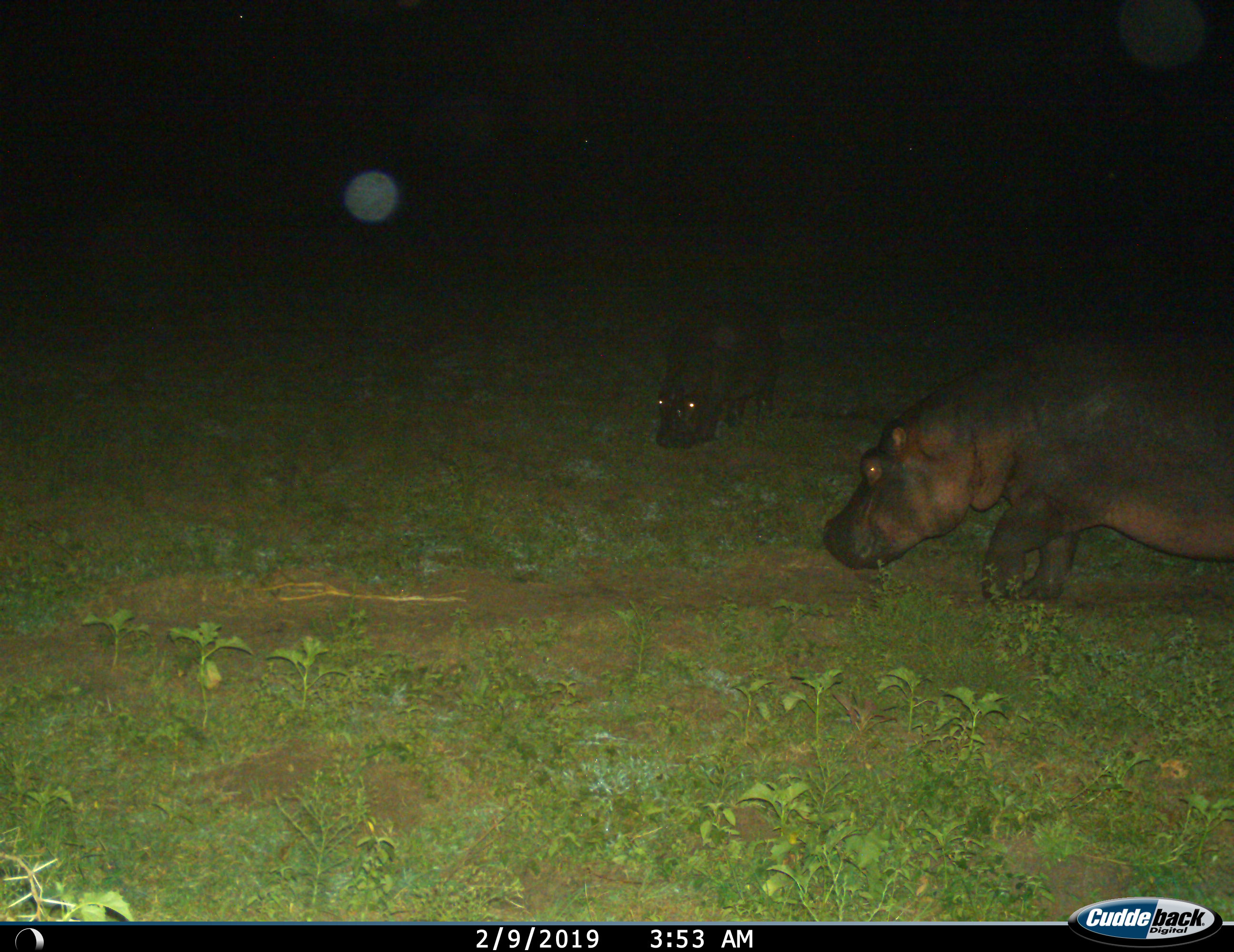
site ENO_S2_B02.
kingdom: Animalia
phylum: Chordata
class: Mammalia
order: Artiodactyla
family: Hippopotamidae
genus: Hippopotamus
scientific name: Hippopotamus amphibius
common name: hippopotamus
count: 2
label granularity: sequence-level